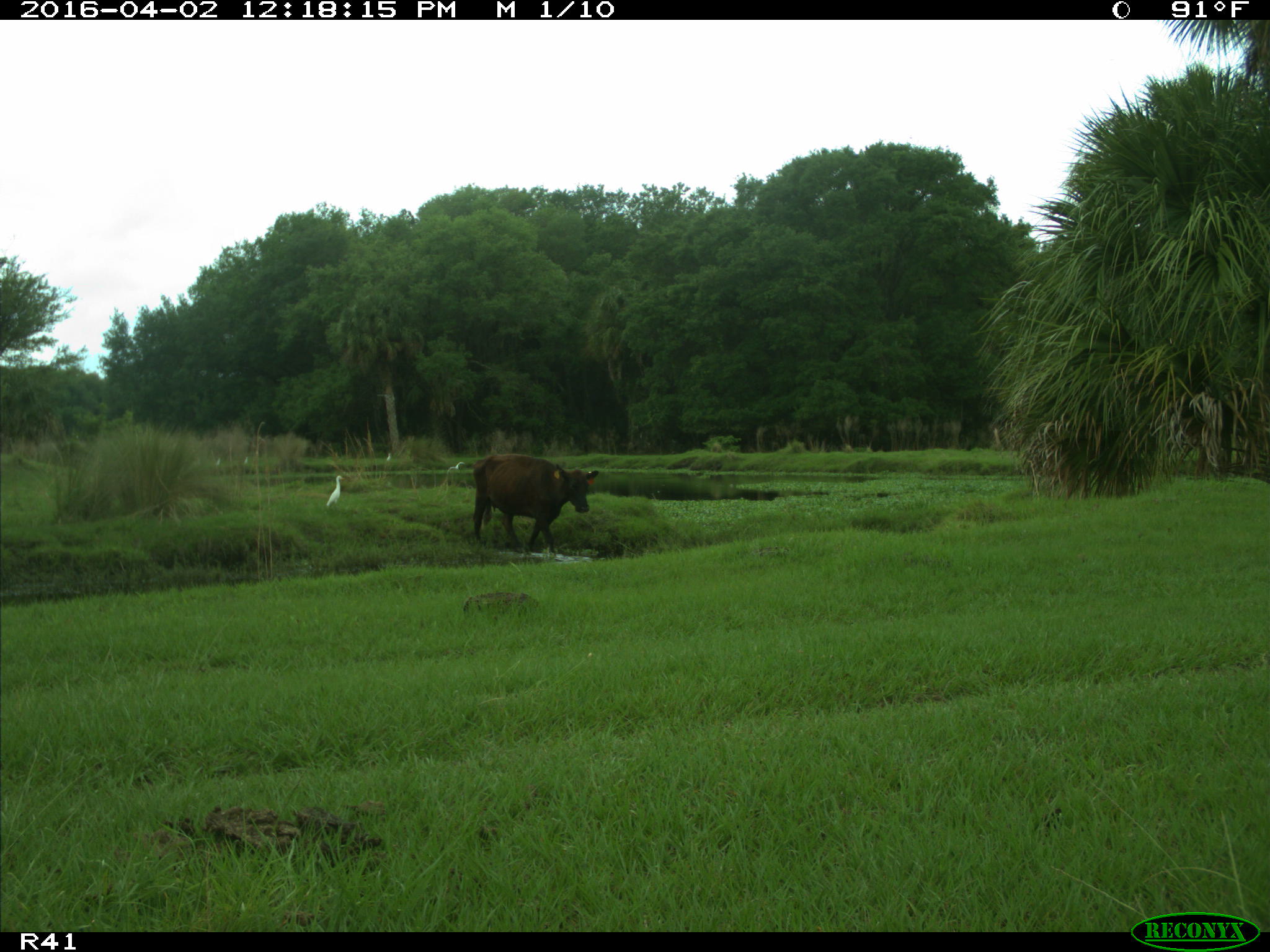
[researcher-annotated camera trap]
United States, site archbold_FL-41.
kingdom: Animalia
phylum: Chordata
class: Mammalia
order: Artiodactyla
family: Bovidae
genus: Bos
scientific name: Bos taurus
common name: domestic cow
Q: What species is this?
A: Bos taurus (domestic cow).